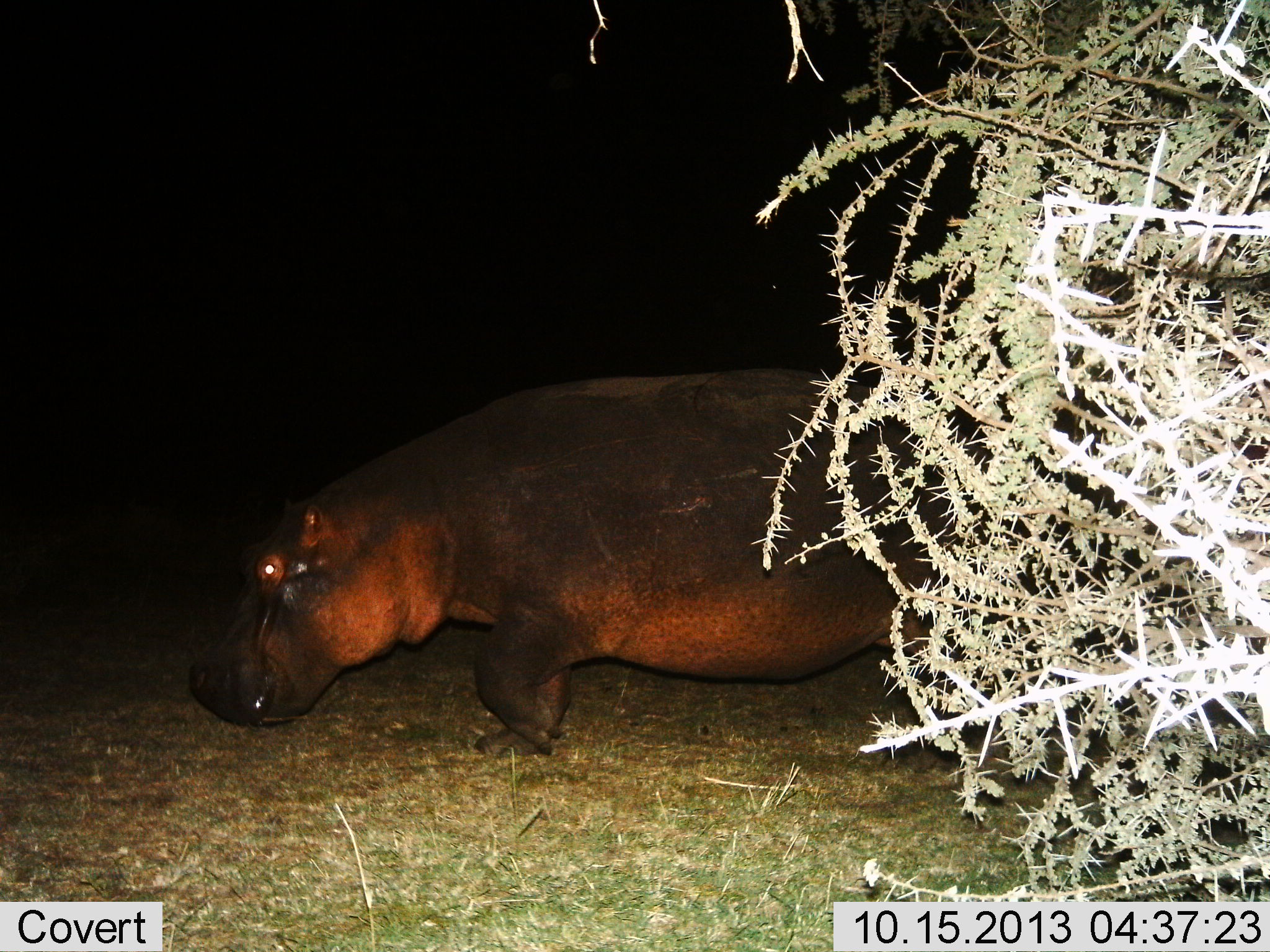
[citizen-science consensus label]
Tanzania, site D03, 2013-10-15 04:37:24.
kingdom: Animalia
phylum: Chordata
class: Mammalia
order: Artiodactyla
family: Hippopotamidae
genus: Hippopotamus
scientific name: Hippopotamus amphibius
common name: hippopotamus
Hippopotamus (Hippopotamus amphibius), count 1. Behavior (volunteer vote fractions): standing 8%, resting 0%, moving 88%, interacting 0%. Young present (vote fraction): 0%. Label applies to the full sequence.